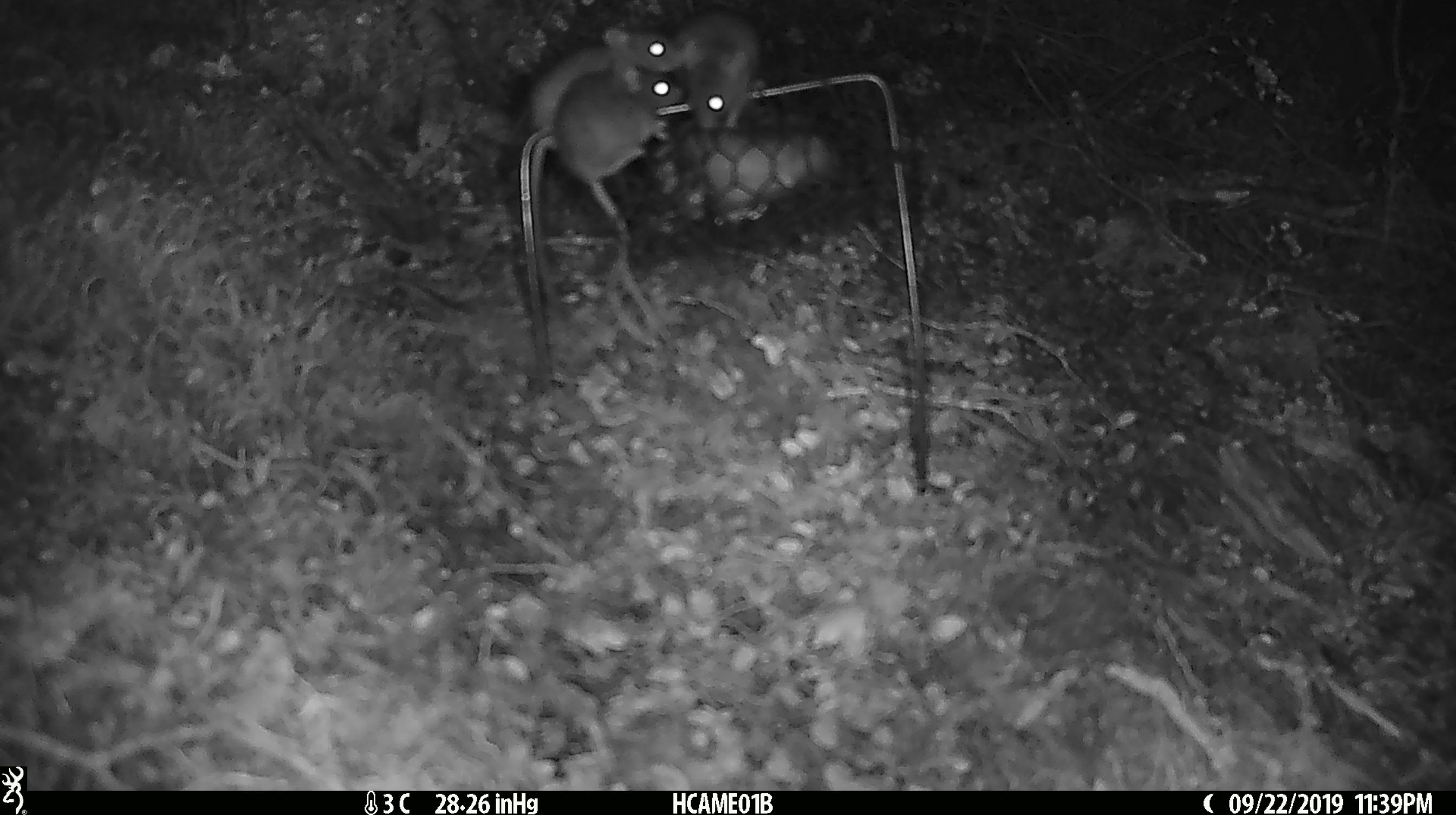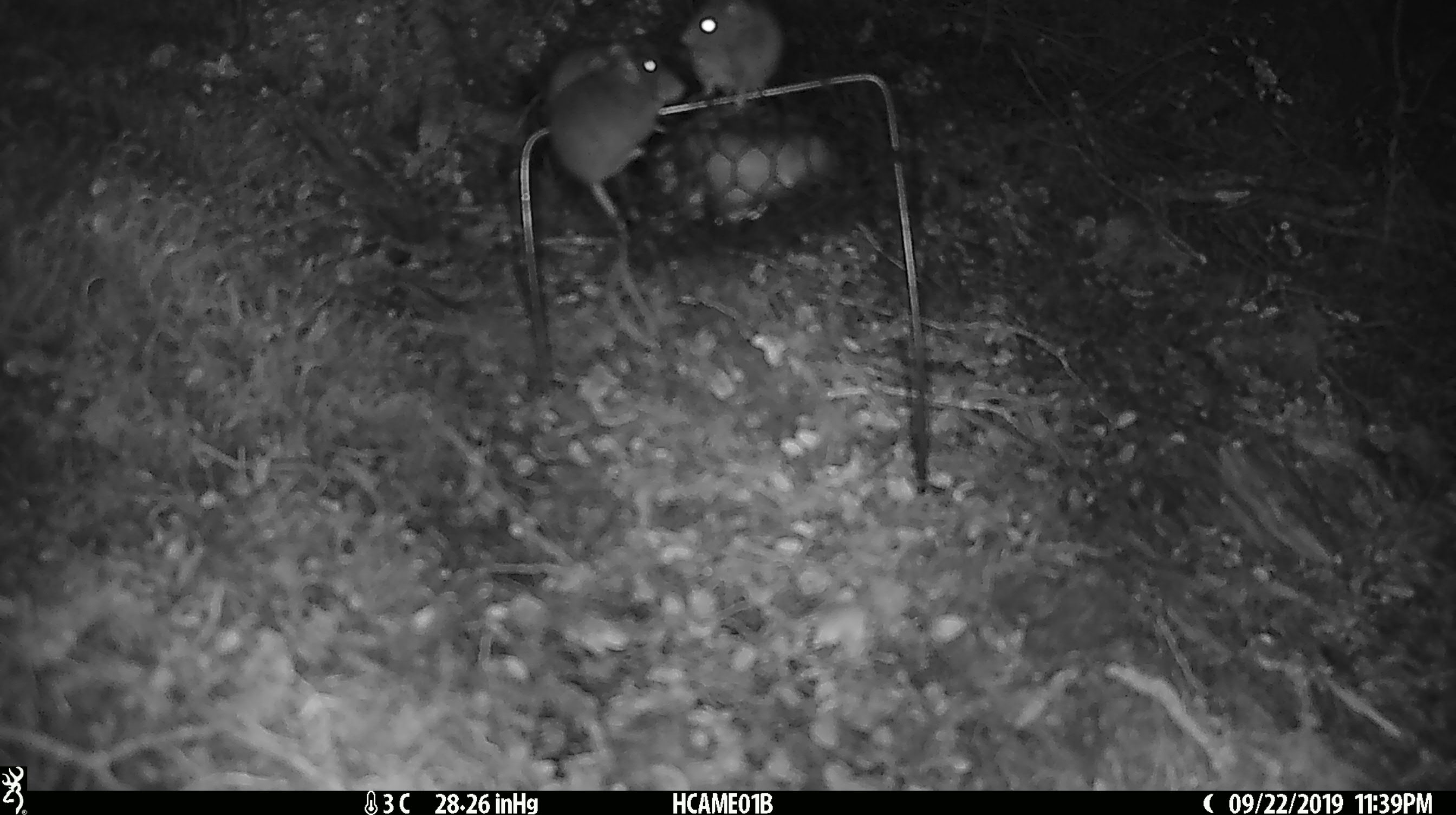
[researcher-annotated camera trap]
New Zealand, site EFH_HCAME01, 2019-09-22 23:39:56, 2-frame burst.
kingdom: Animalia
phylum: Chordata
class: Mammalia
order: Rodentia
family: Muridae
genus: Mus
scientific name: Mus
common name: mouse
Mouse (Mus).